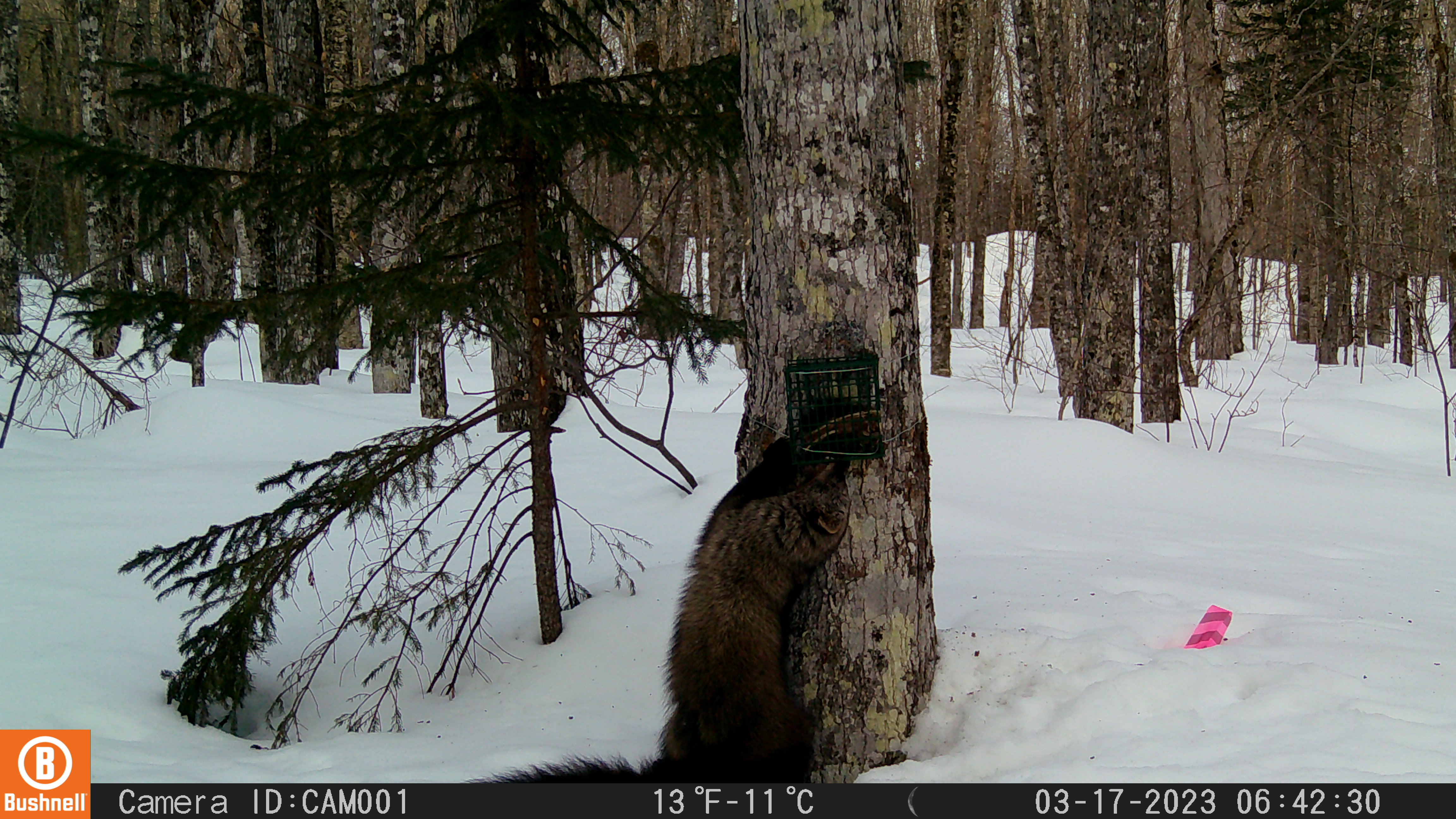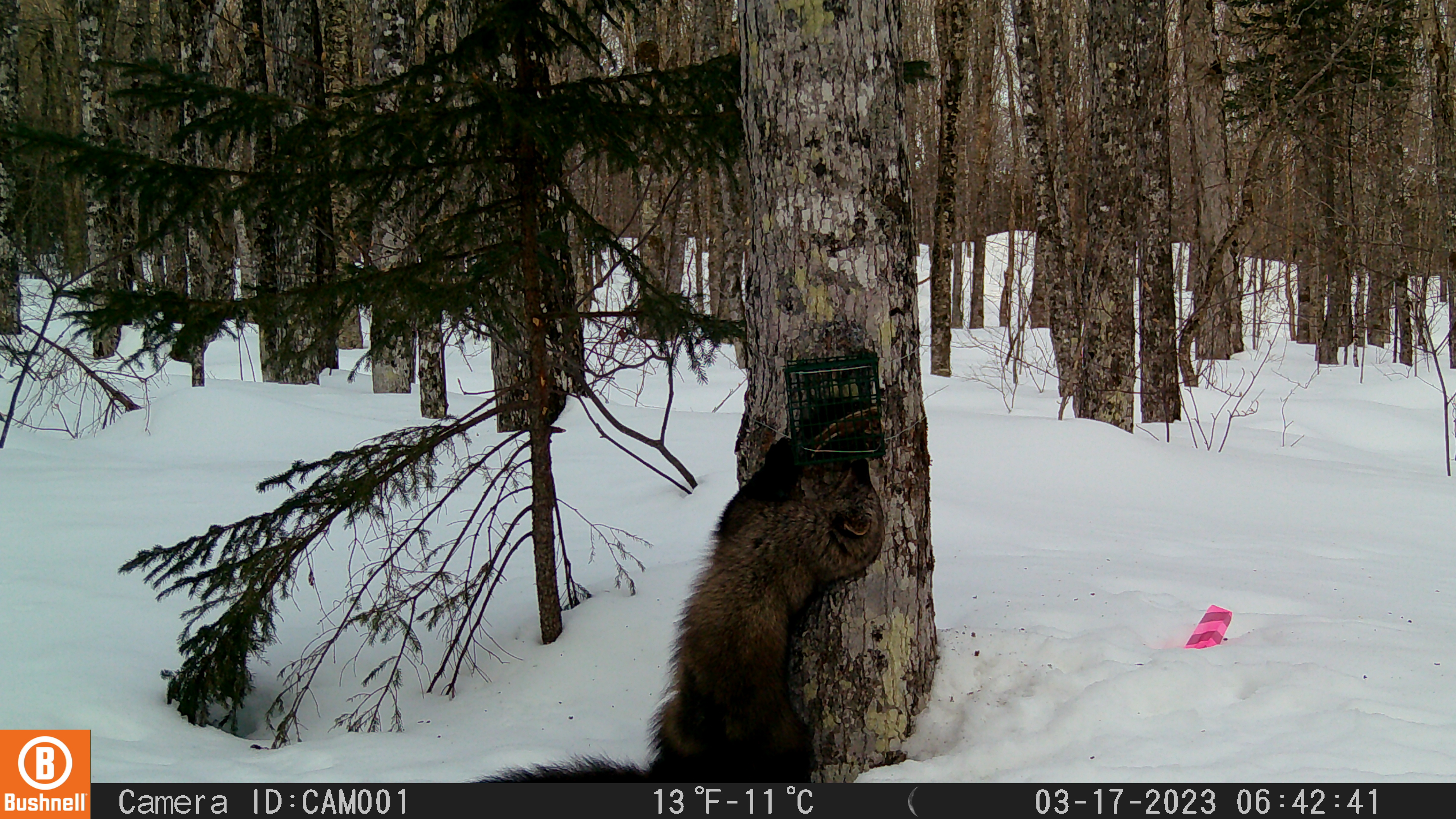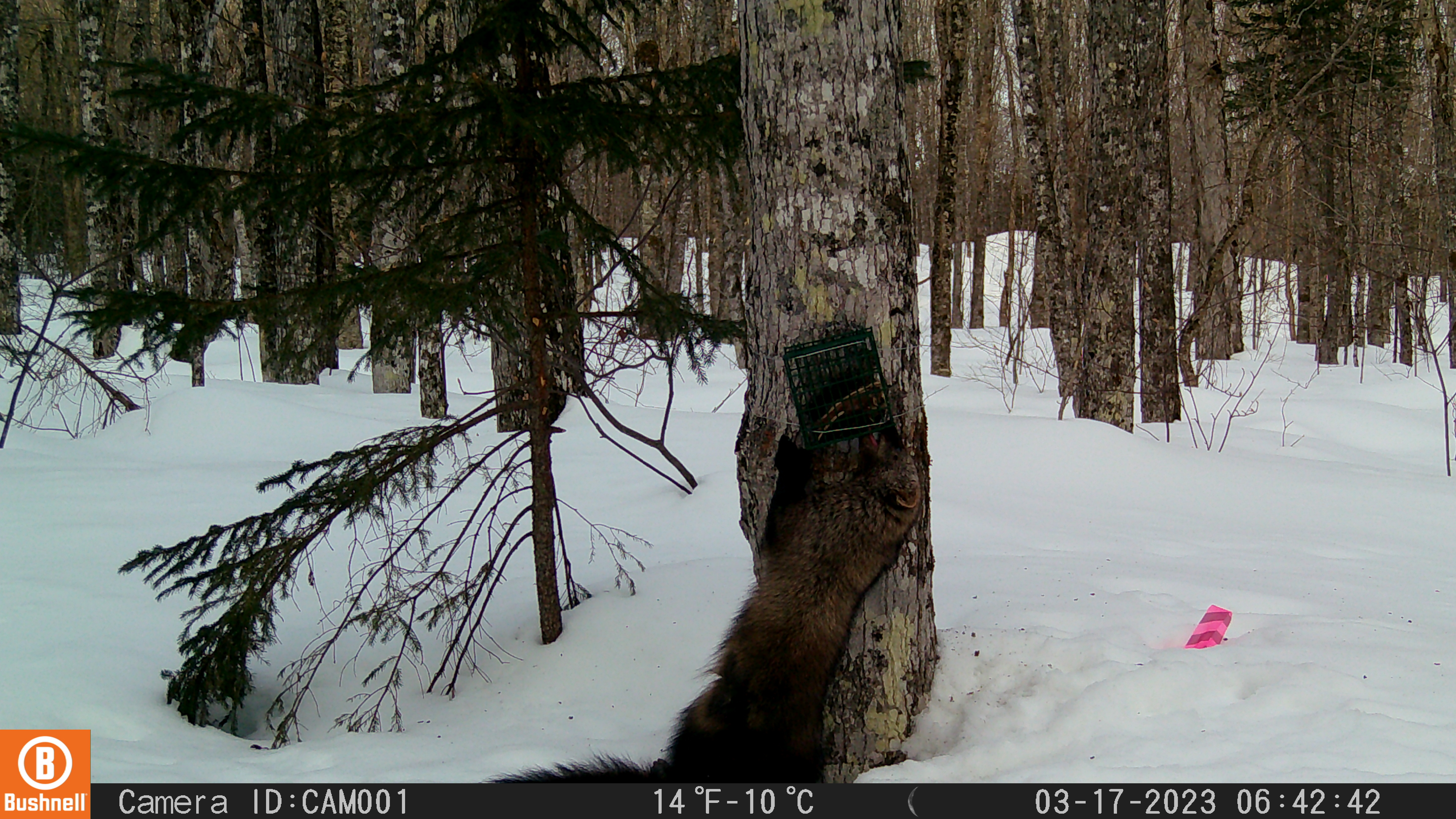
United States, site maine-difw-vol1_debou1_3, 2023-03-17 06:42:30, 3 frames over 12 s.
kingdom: Animalia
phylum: Chordata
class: Mammalia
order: Carnivora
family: Mustelidae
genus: Pekania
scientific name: Pekania pennanti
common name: fisher